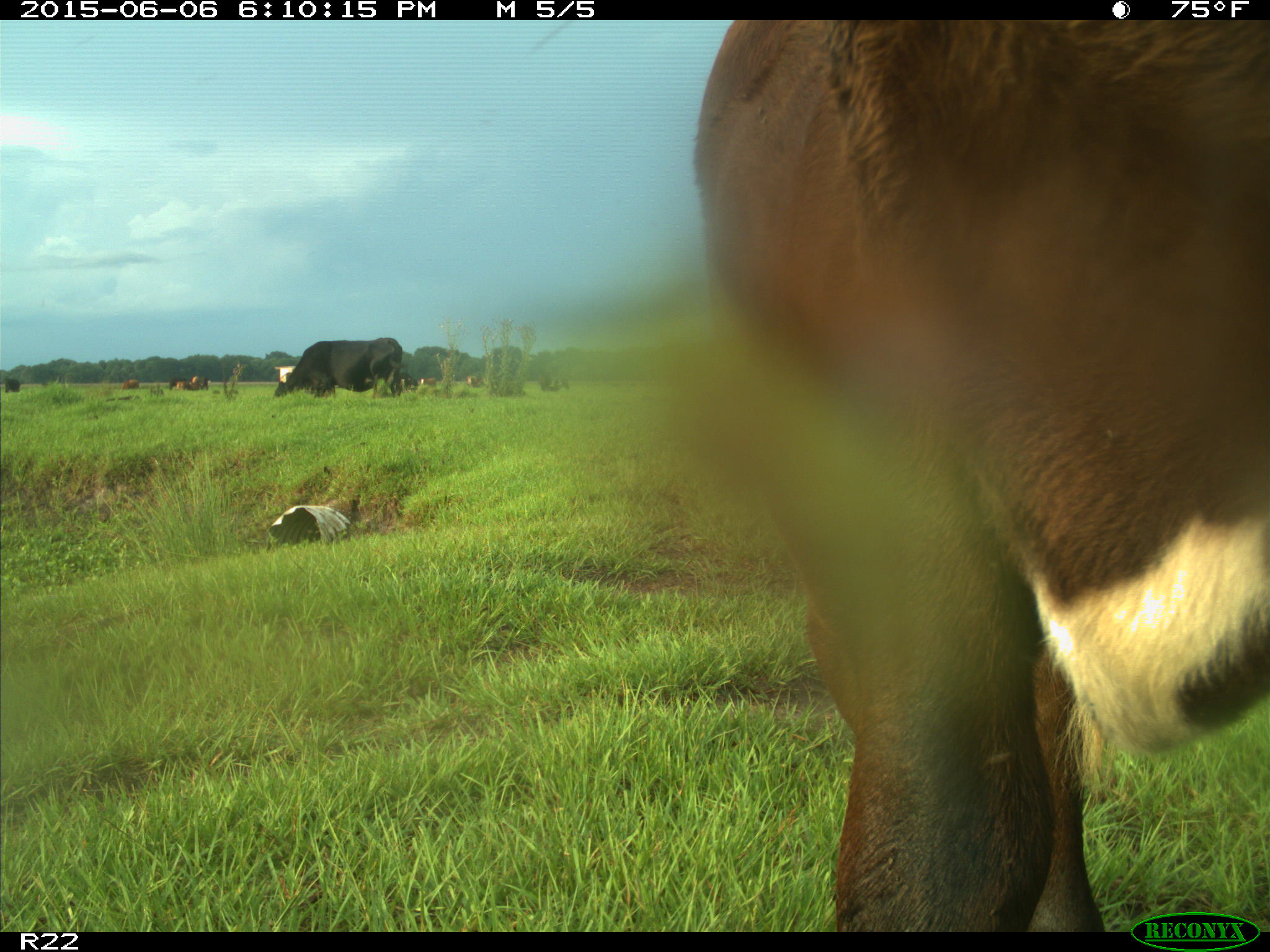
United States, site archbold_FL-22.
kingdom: Animalia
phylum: Chordata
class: Mammalia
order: Artiodactyla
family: Suidae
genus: Sus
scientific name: Sus scrofa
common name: wild boar